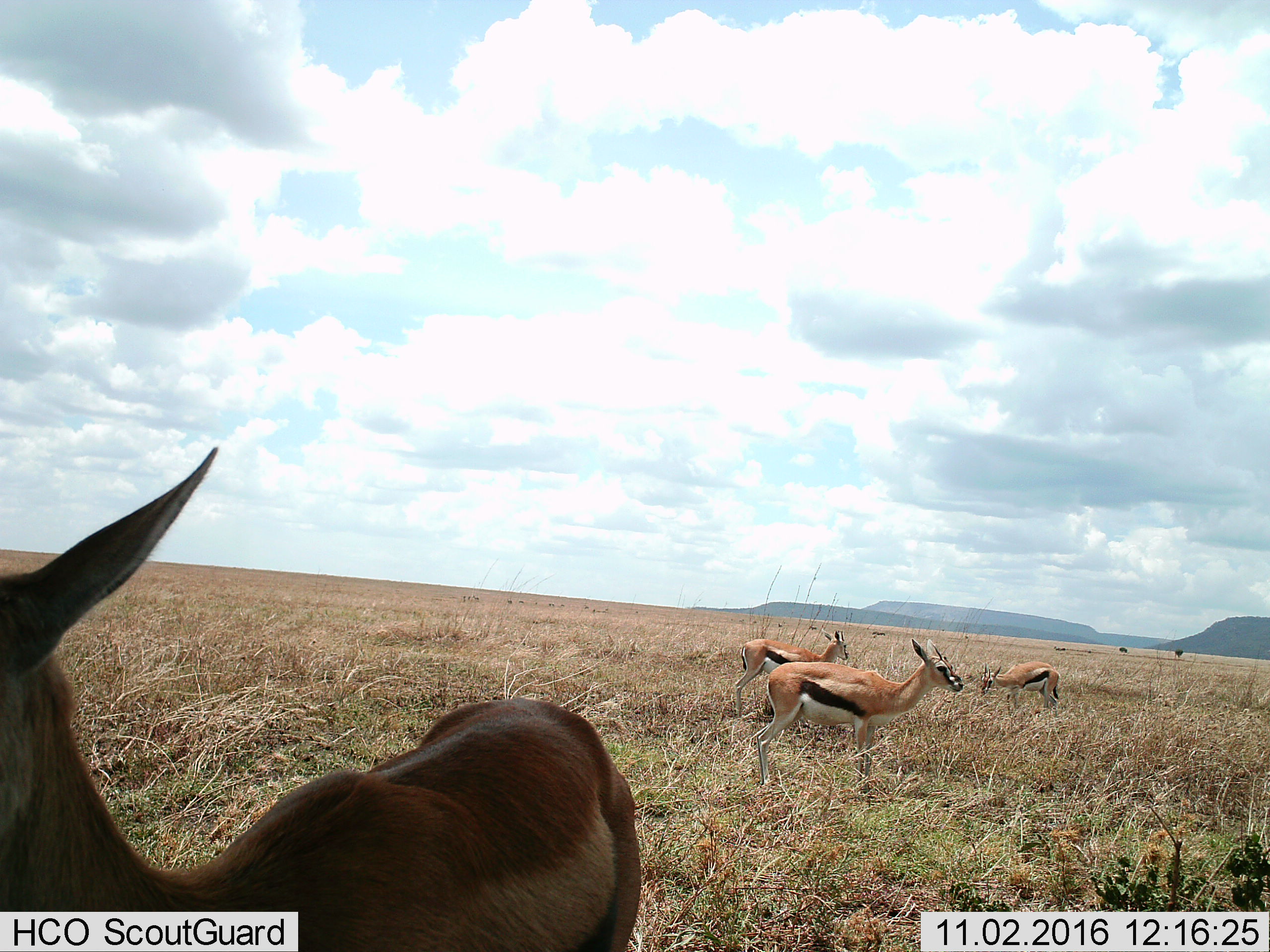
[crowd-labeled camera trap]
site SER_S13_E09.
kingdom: Animalia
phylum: Chordata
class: Mammalia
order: Artiodactyla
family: Bovidae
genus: Eudorcas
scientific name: Eudorcas thomsonii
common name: thomson's gazelle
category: gazellethomsons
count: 4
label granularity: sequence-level